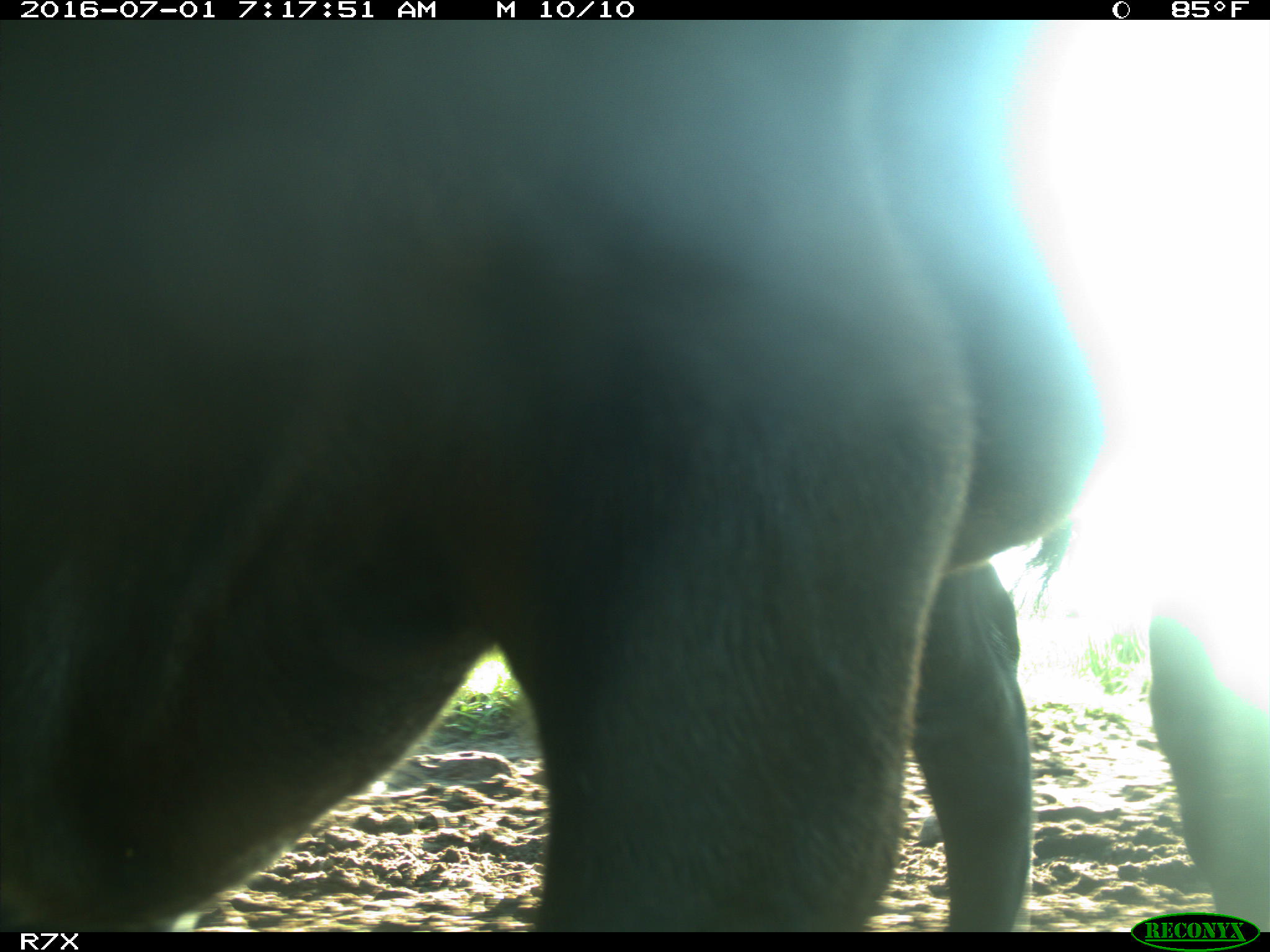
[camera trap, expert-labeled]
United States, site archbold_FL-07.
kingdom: Animalia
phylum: Chordata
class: Mammalia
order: Artiodactyla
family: Bovidae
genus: Bos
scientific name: Bos taurus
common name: domestic cow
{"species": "Bos taurus (domestic cow)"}